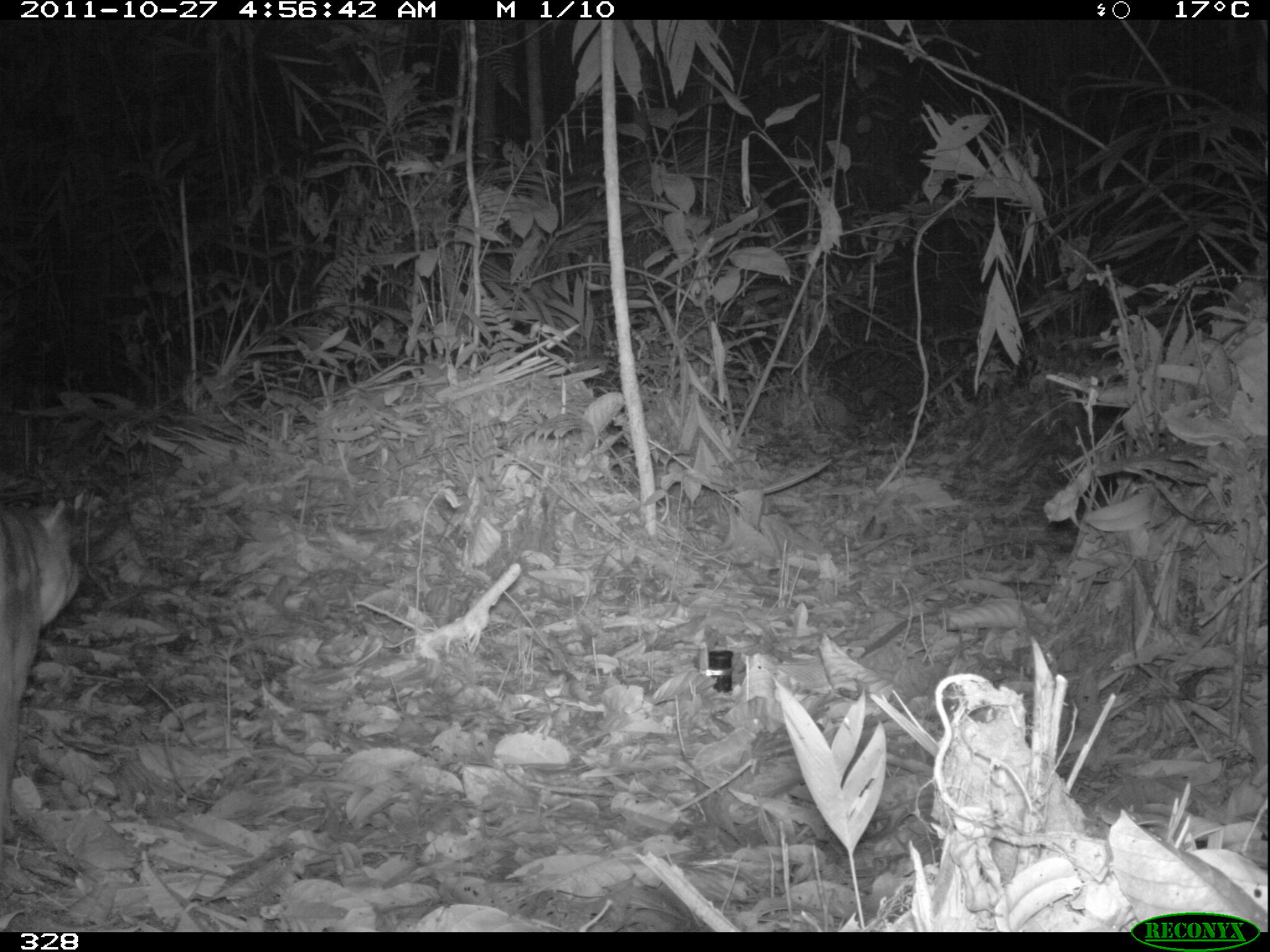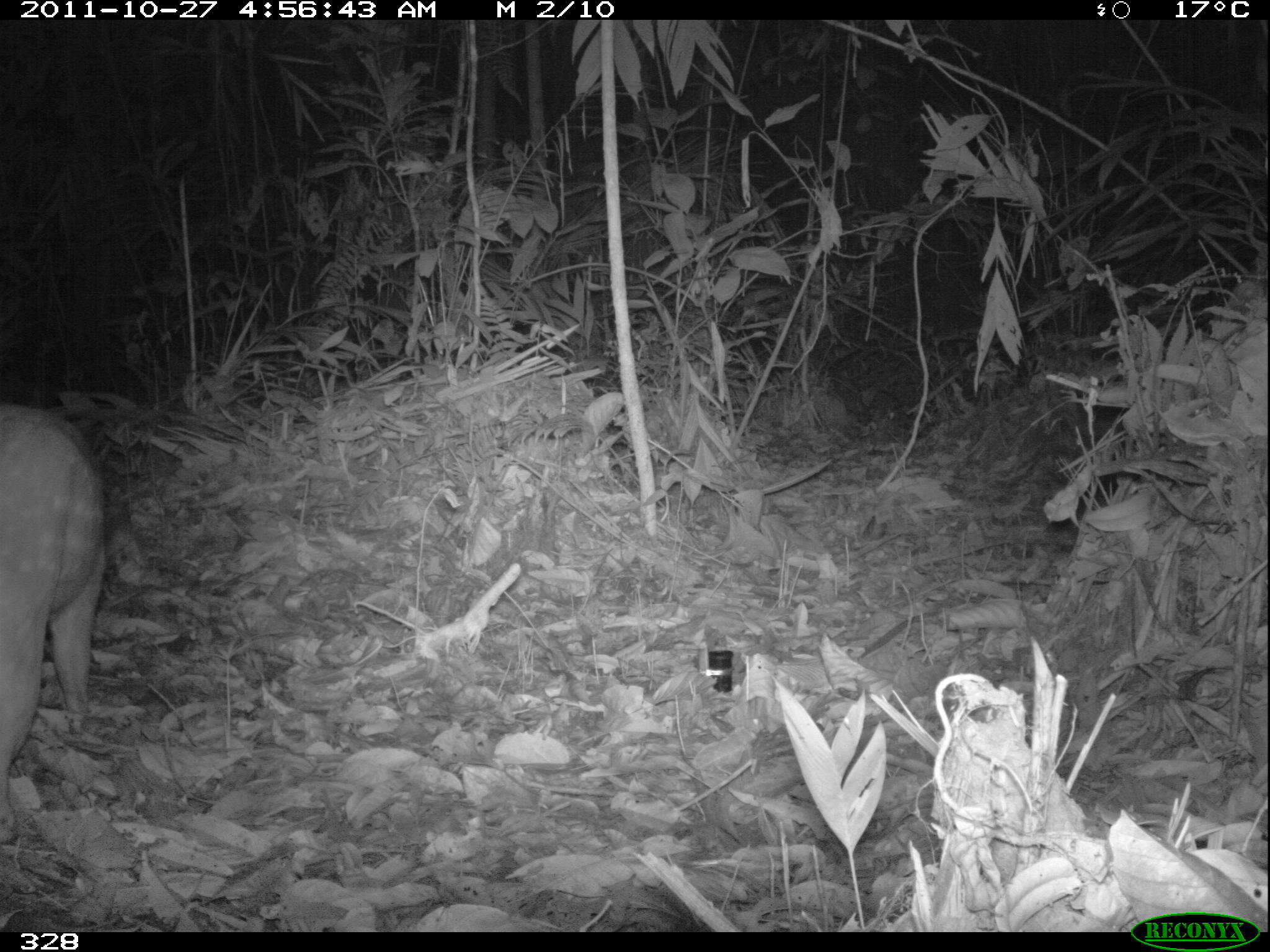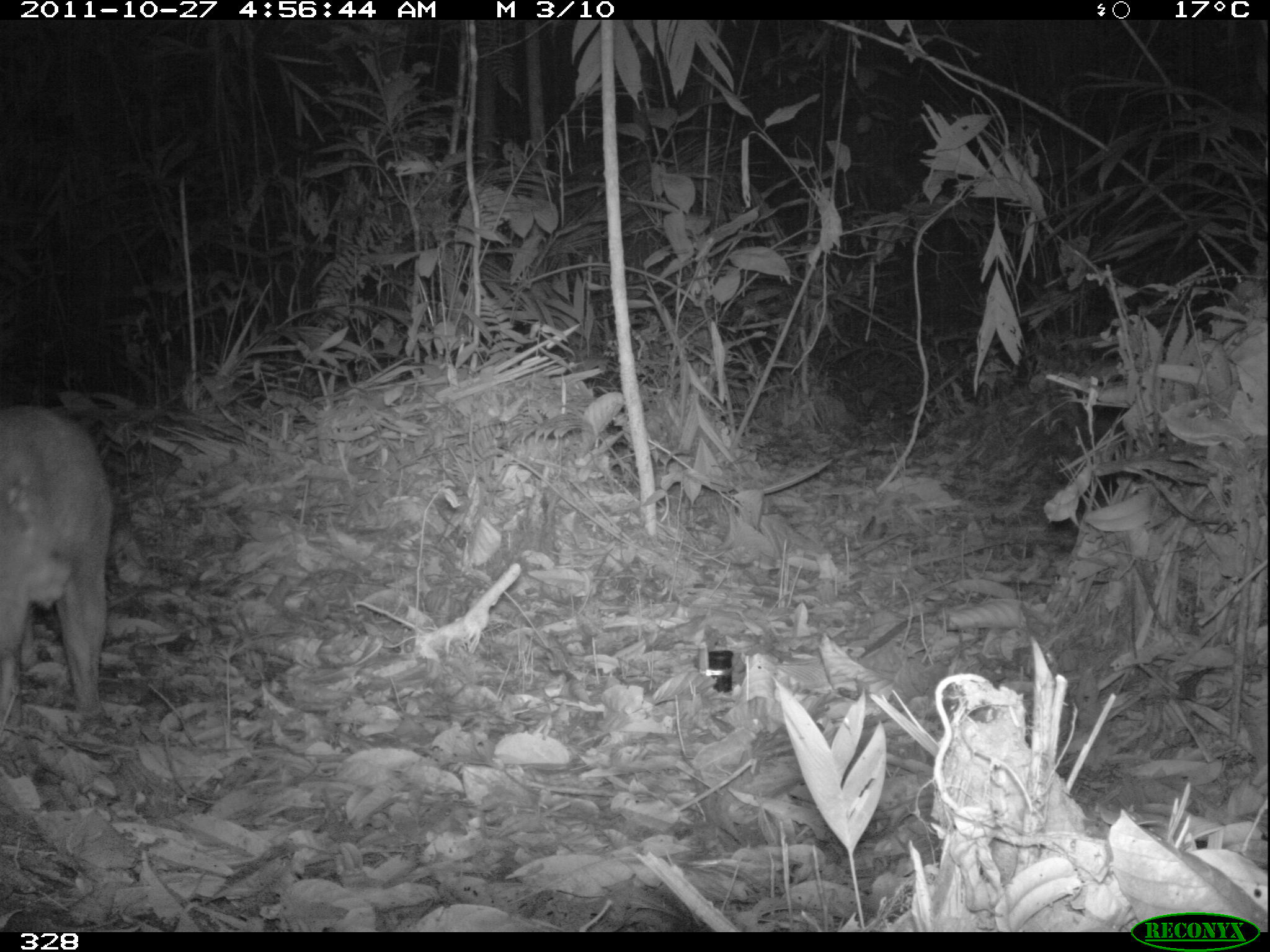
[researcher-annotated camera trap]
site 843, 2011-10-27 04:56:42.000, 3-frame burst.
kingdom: Animalia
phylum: Chordata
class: Mammalia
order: Rodentia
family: Cuniculidae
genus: Cuniculus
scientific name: Cuniculus paca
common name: spotted paca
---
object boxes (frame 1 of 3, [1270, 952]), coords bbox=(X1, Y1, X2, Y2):
cuniculus paca: bbox=(0, 489, 81, 831)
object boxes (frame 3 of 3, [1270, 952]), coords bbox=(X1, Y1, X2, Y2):
cuniculus paca: bbox=(0, 407, 110, 726)